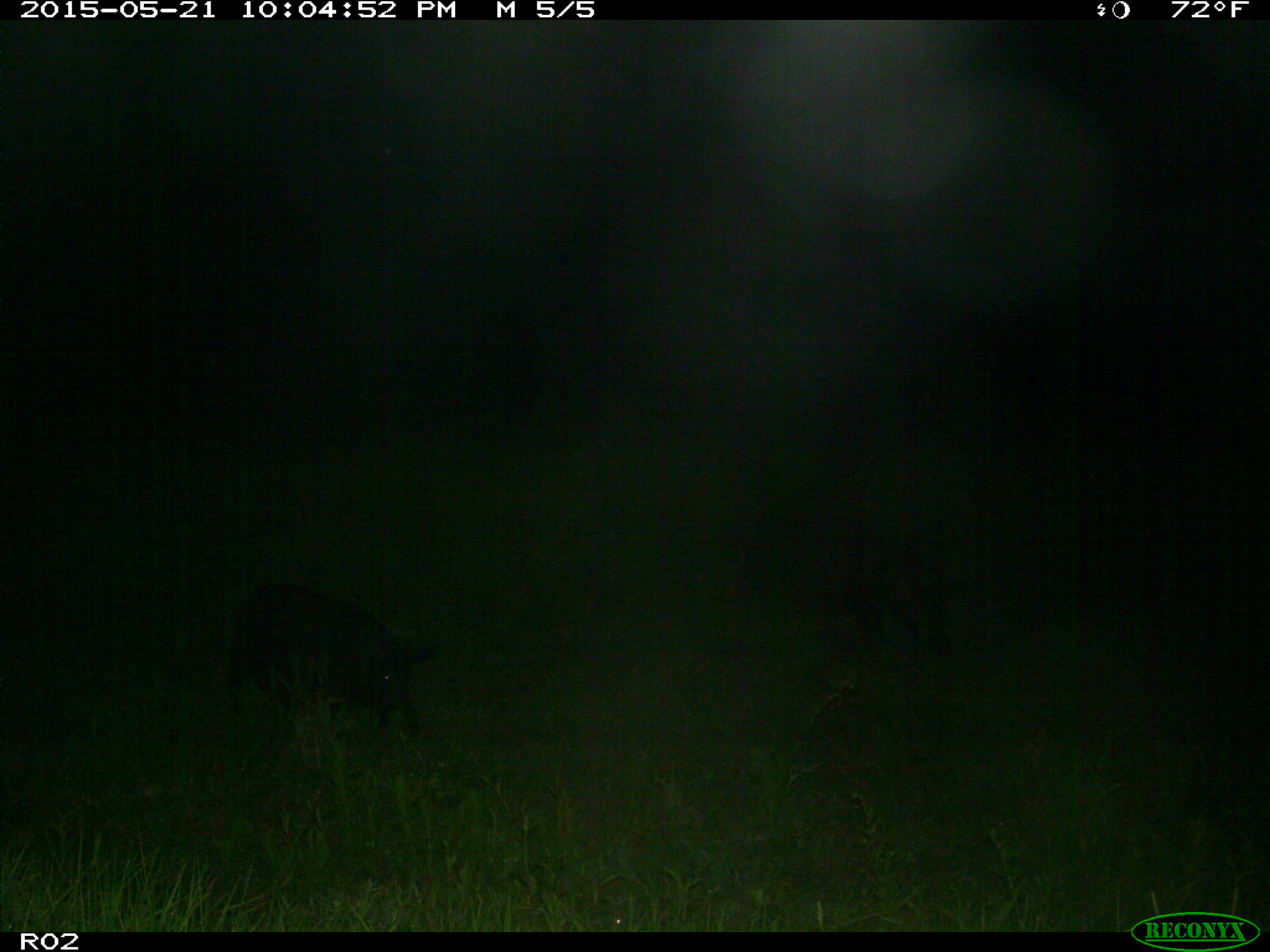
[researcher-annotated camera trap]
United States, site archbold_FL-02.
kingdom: Animalia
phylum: Chordata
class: Mammalia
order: Artiodactyla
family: Suidae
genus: Sus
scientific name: Sus scrofa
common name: wild boar